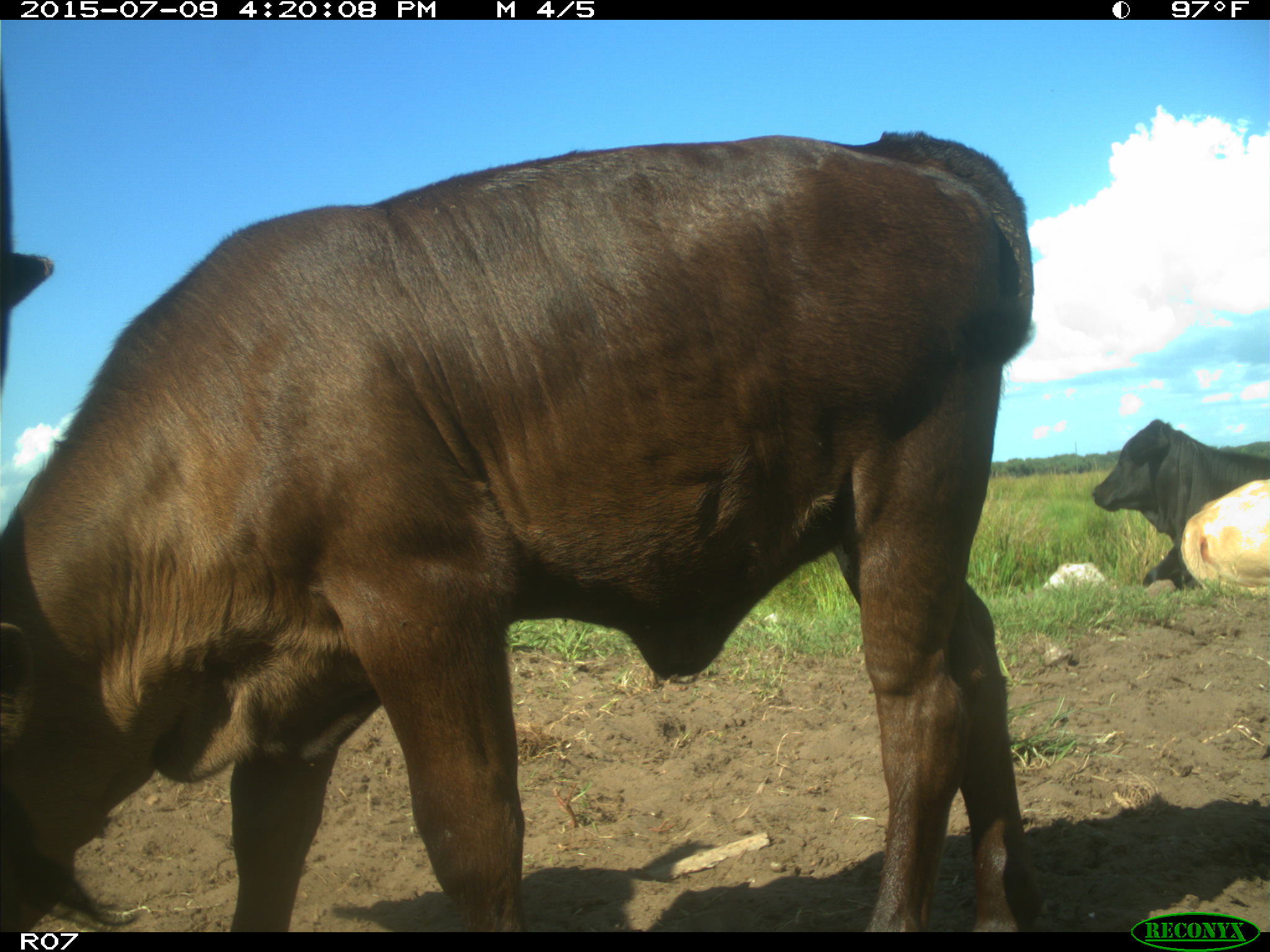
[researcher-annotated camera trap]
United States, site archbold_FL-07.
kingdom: Animalia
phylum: Chordata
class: Mammalia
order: Artiodactyla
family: Bovidae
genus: Bos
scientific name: Bos taurus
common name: domestic cow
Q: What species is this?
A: Bos taurus (domestic cow).